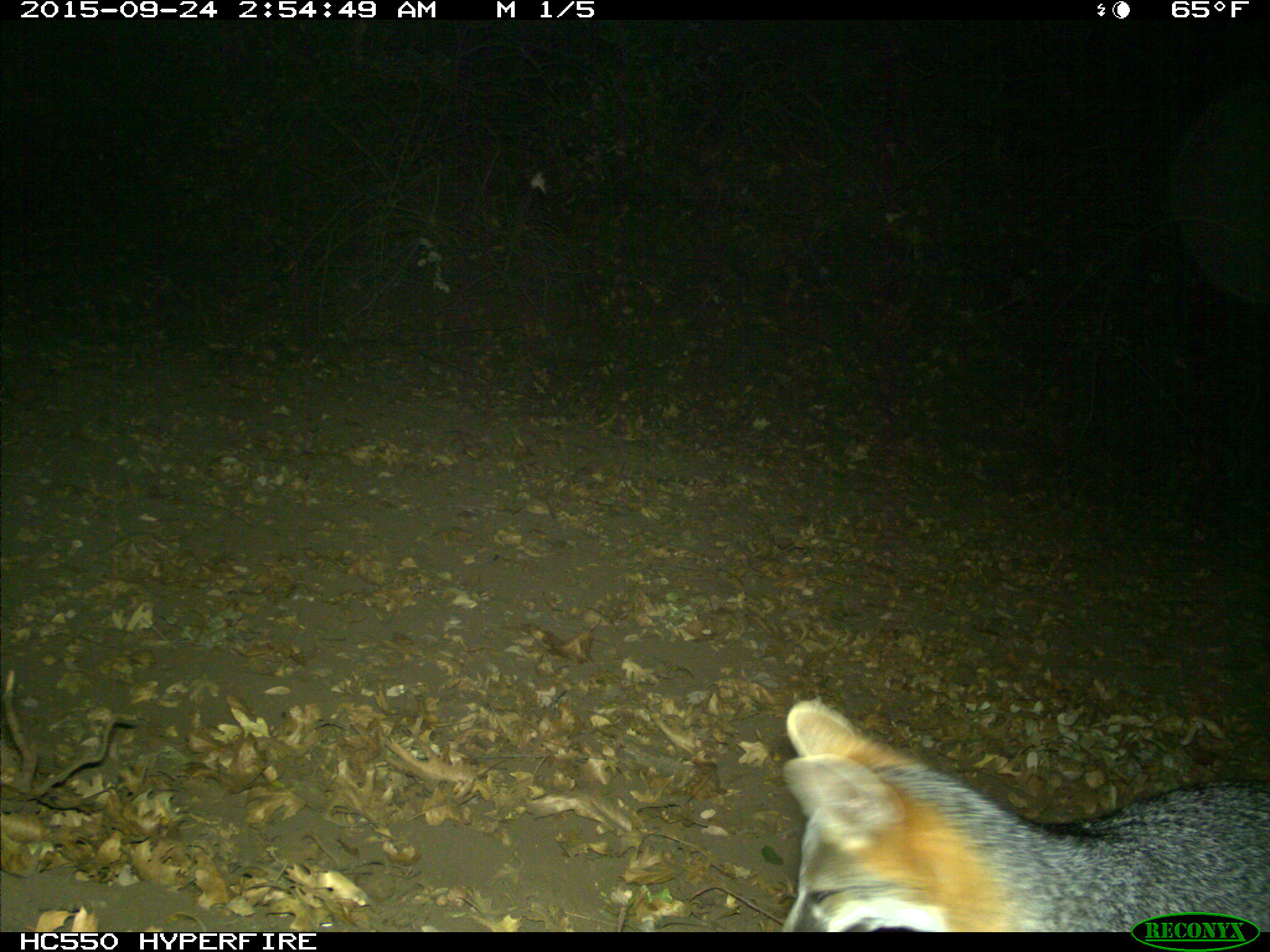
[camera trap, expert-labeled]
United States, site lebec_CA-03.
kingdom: Animalia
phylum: Chordata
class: Mammalia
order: Carnivora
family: Canidae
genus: Urocyon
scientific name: Urocyon cinereoargenteus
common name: gray fox